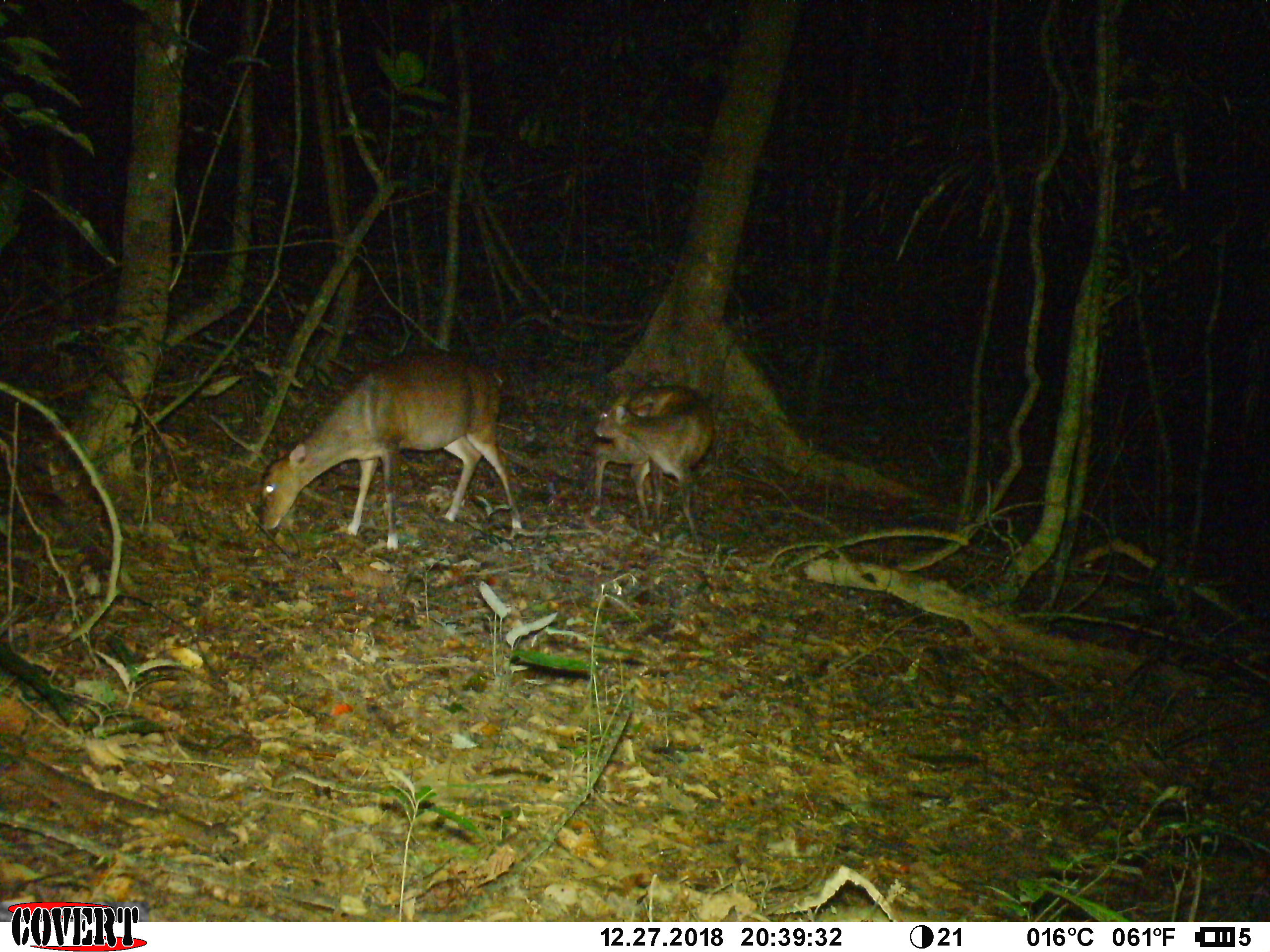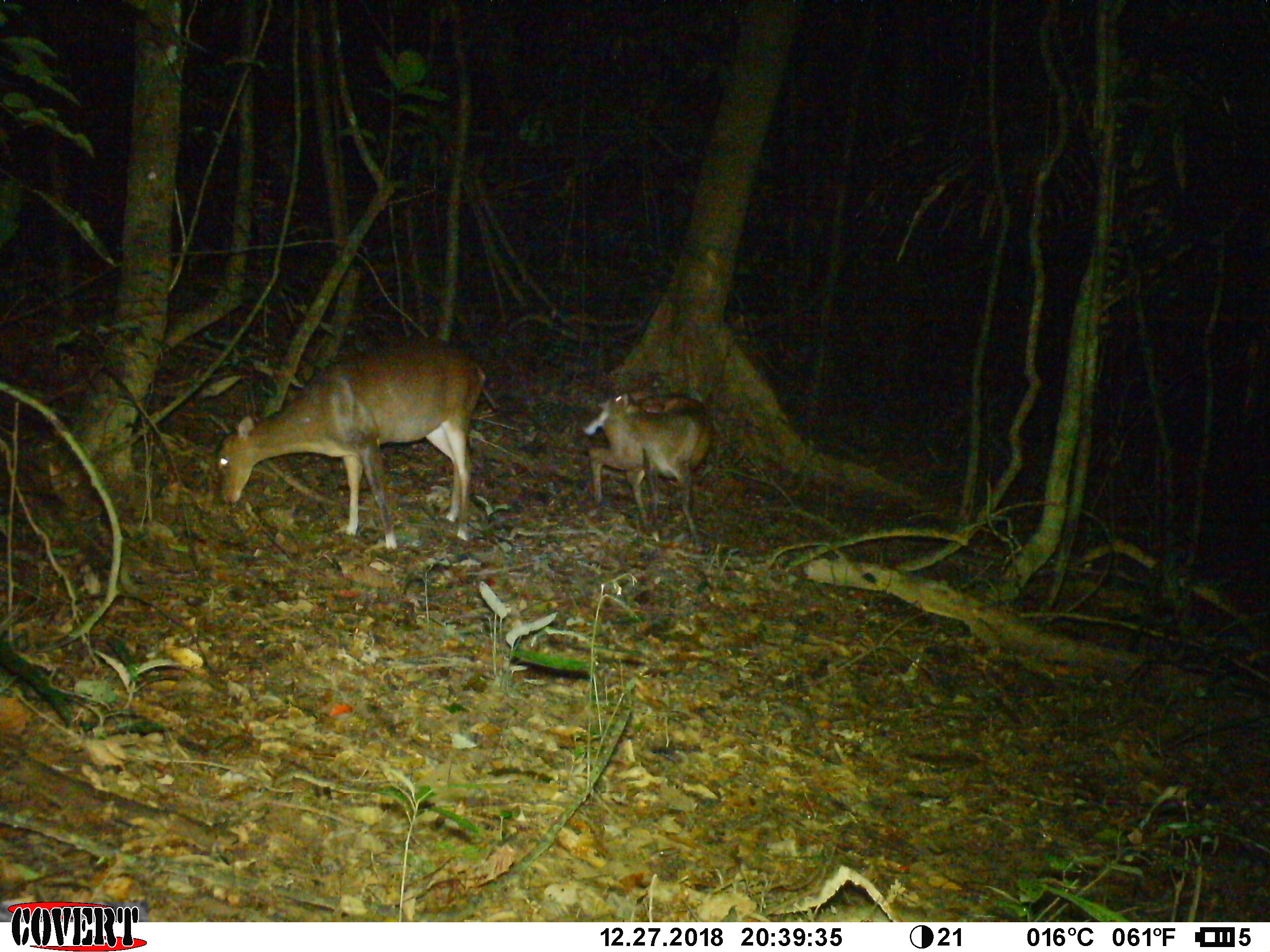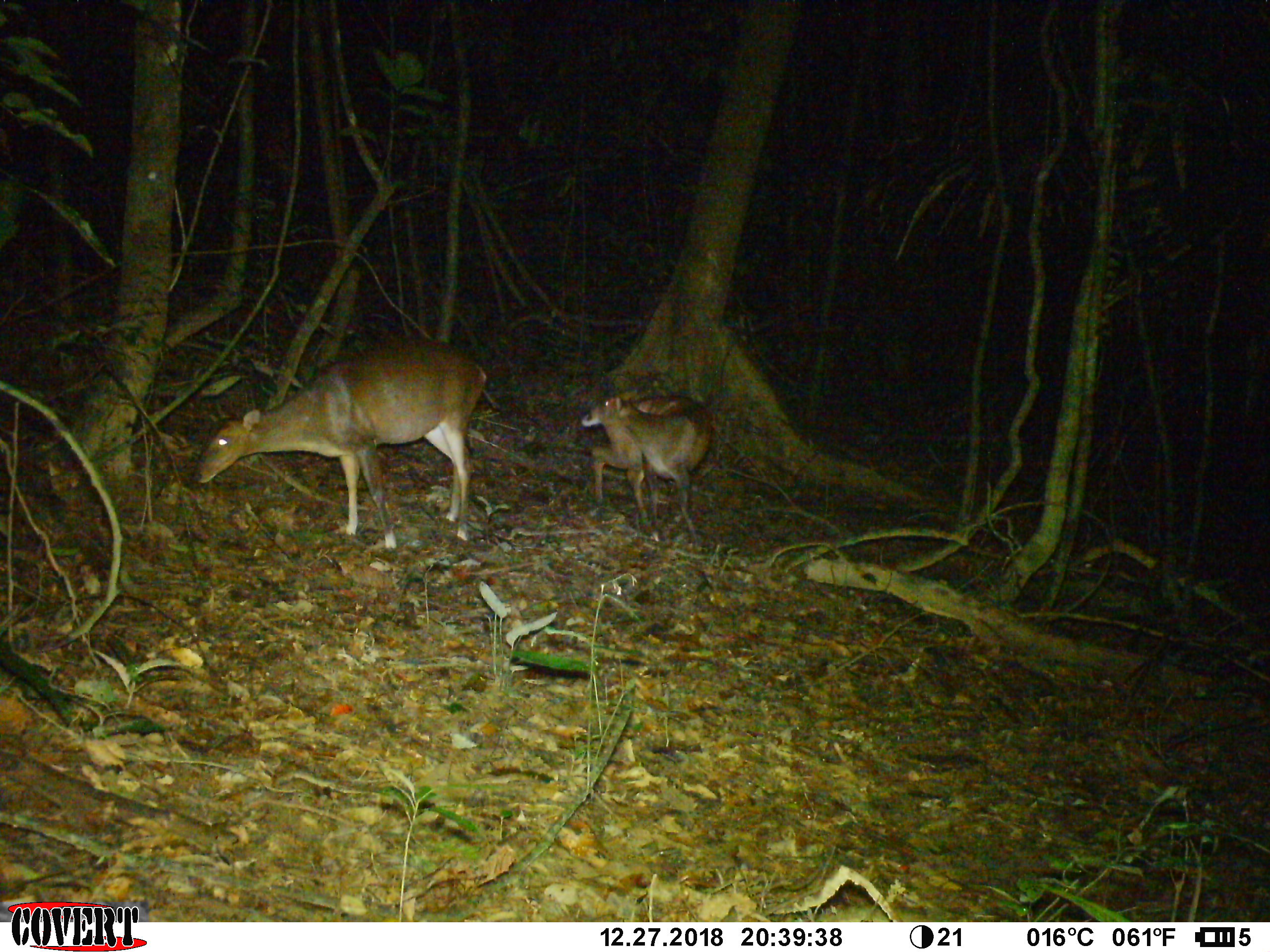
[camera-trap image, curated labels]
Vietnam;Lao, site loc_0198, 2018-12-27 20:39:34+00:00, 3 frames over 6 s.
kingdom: Animalia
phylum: Chordata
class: Mammalia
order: Artiodactyla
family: Cervidae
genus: Muntiacus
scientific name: Muntiacus vuquangensis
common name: large-antlered muntjac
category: large antlered muntjac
Large antlered muntjac (large-antlered muntjac) (Muntiacus vuquangensis). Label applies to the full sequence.